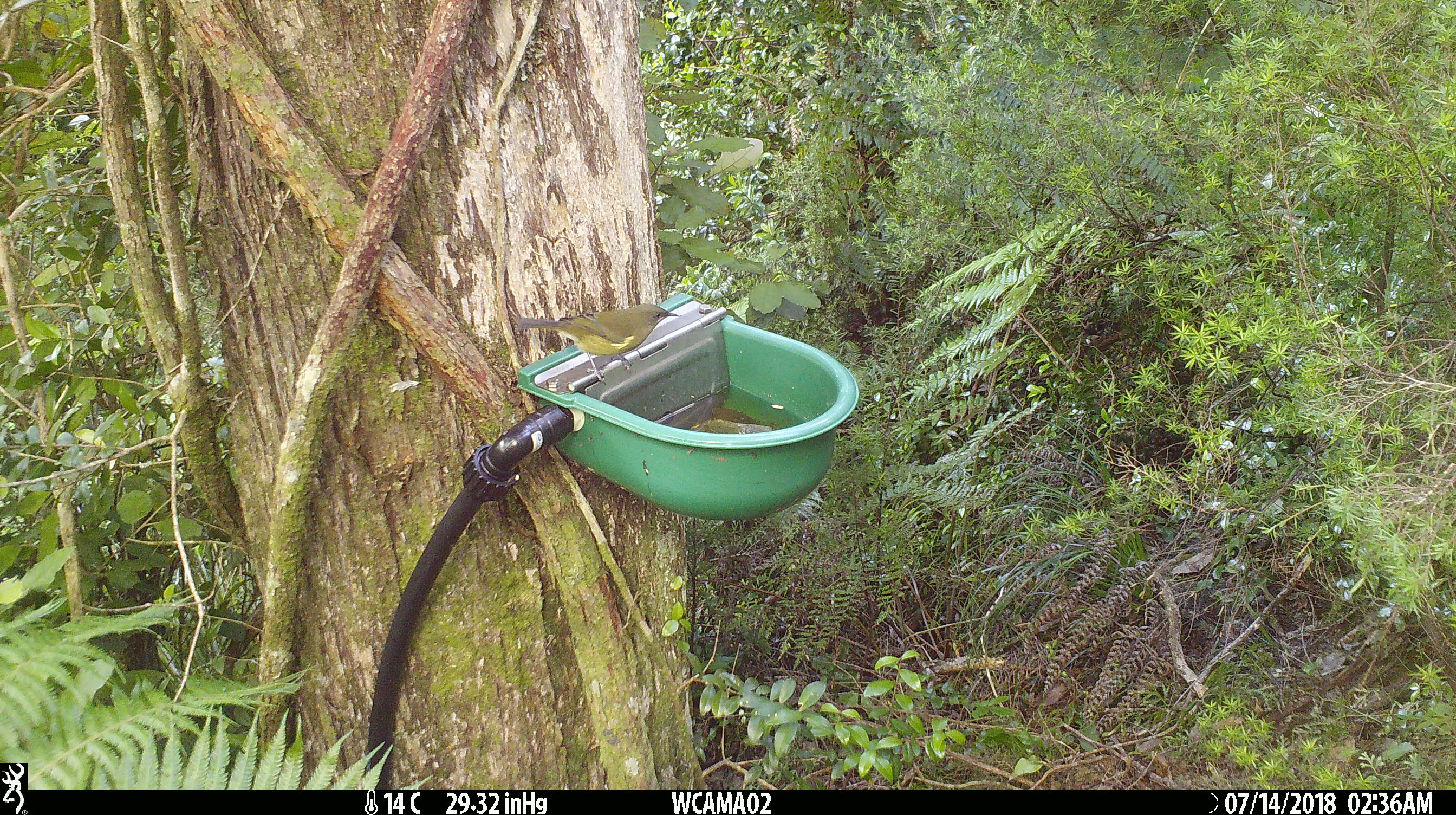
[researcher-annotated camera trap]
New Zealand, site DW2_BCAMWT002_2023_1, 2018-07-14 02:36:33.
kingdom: Animalia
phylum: Chordata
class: Aves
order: Passeriformes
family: Meliphagidae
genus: Anthornis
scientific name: Anthornis melanura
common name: new zealand bellbird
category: bellbird